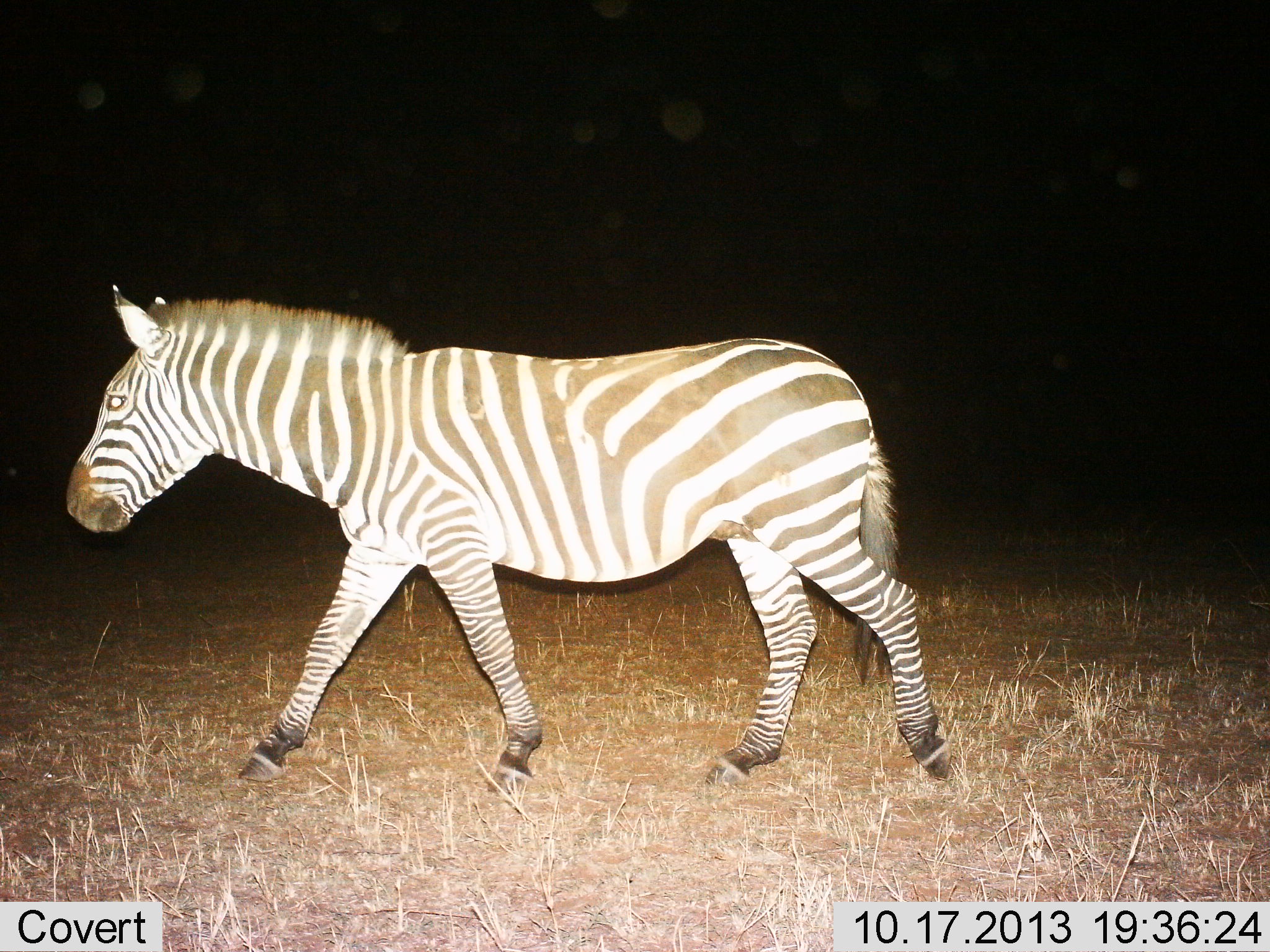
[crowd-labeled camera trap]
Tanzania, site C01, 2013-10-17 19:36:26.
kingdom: Animalia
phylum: Chordata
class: Mammalia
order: Perissodactyla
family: Equidae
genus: Equus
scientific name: Equus quagga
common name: plains zebra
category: zebra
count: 1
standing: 0%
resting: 0%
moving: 100%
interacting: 0%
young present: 0%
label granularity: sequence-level